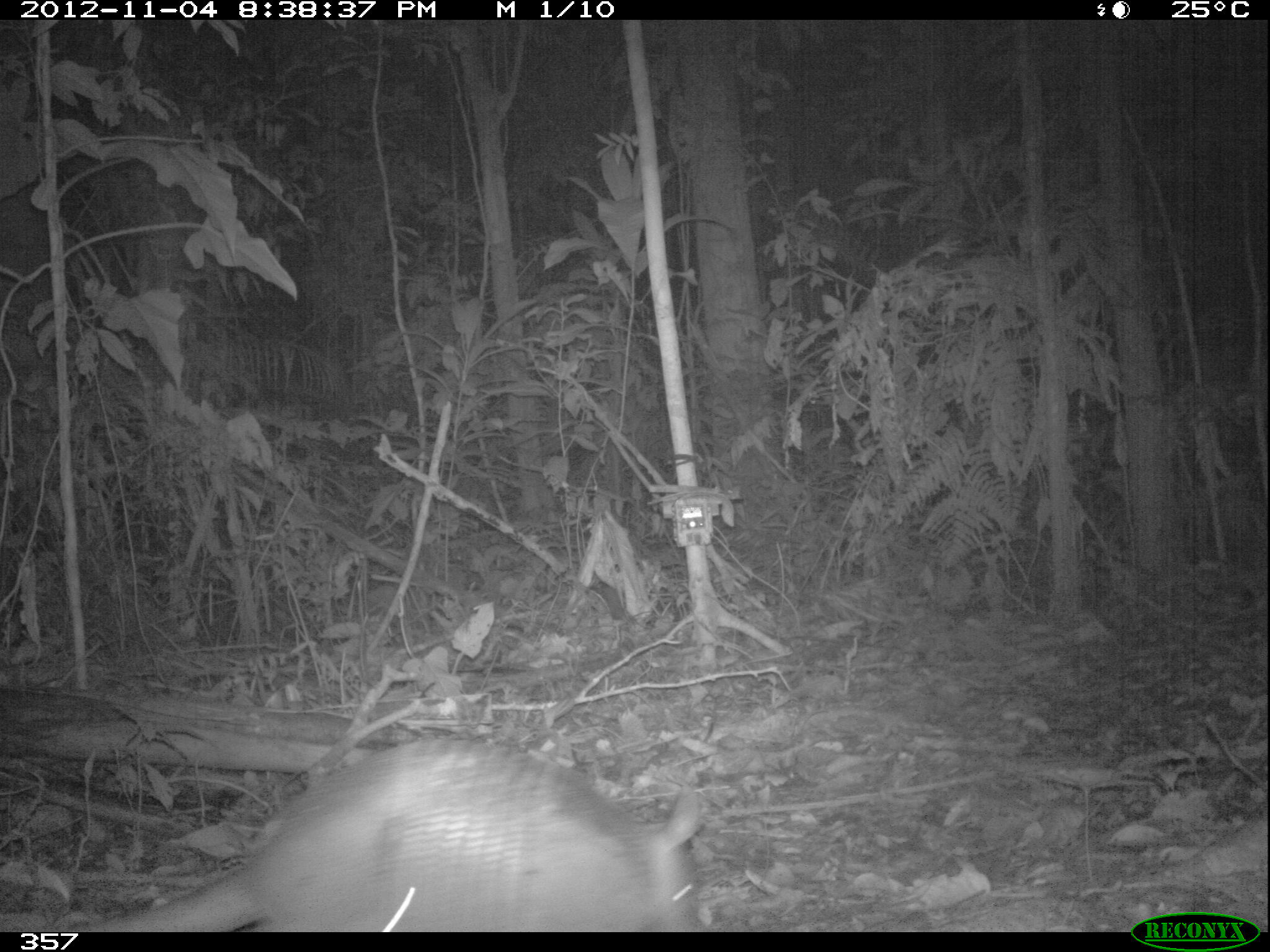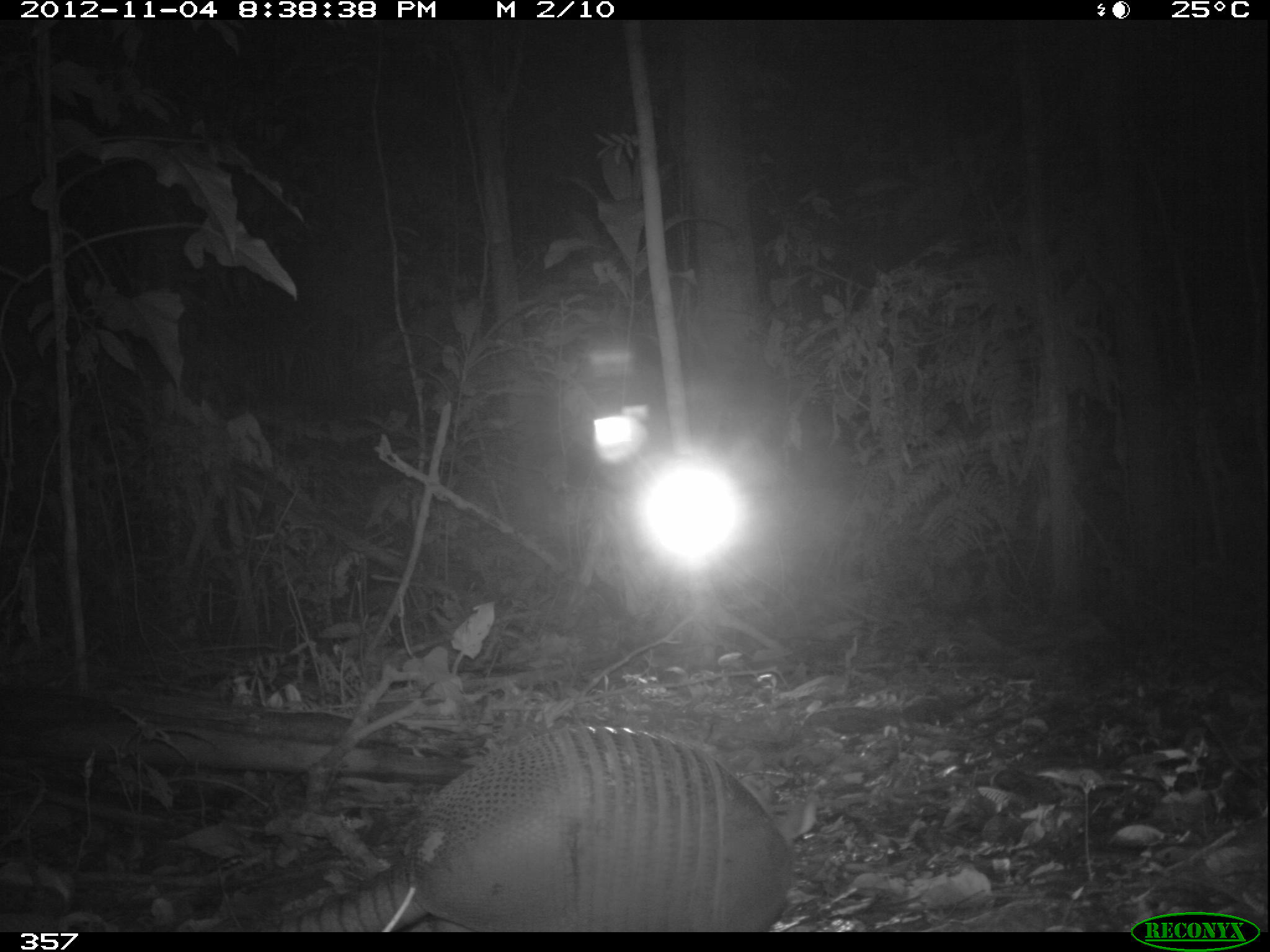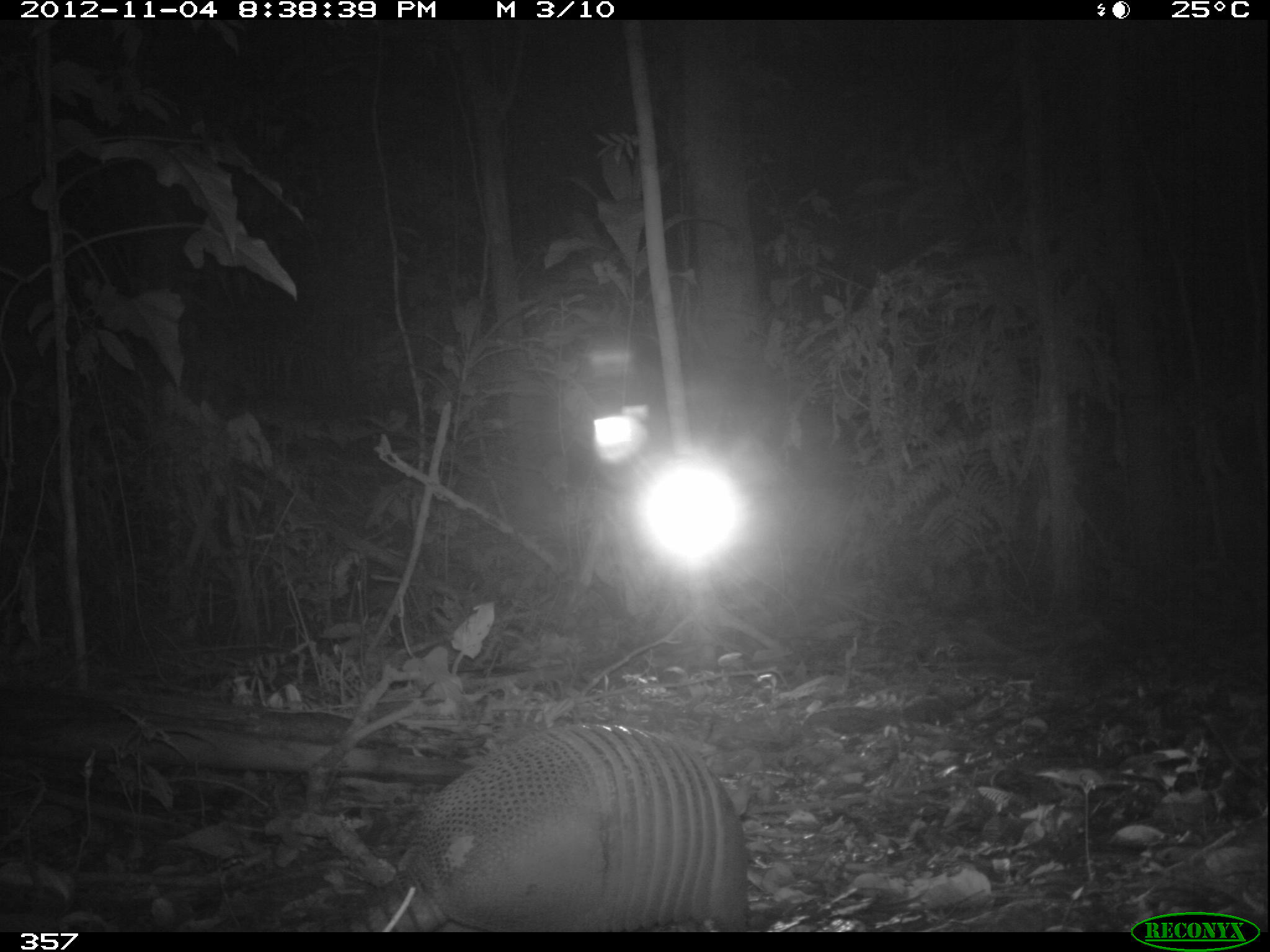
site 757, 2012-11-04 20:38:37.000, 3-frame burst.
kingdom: Animalia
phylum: Chordata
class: Mammalia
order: Cingulata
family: Dasypodidae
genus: Dasypus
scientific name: Dasypus novemcinctus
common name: nine-banded armadillo